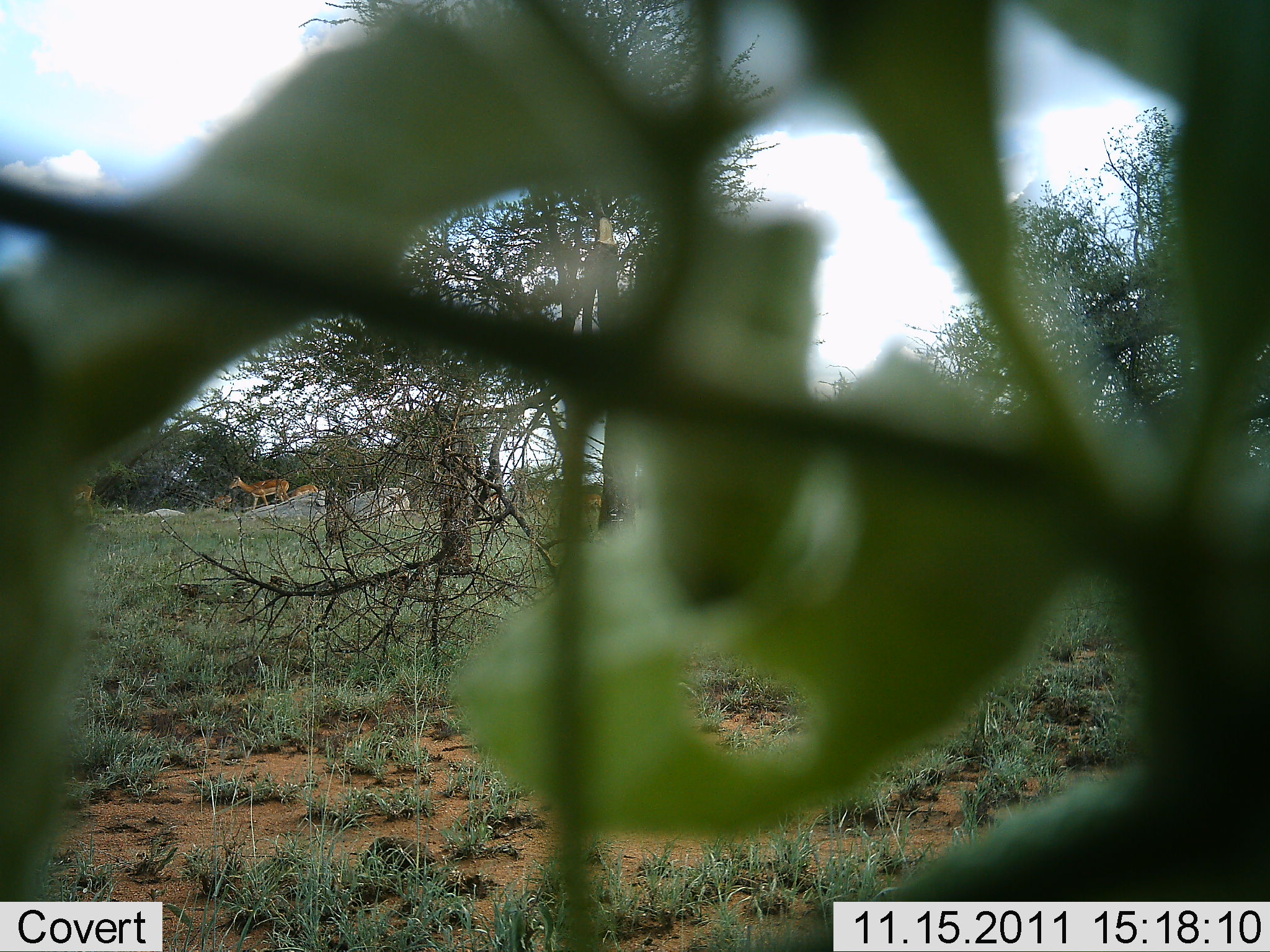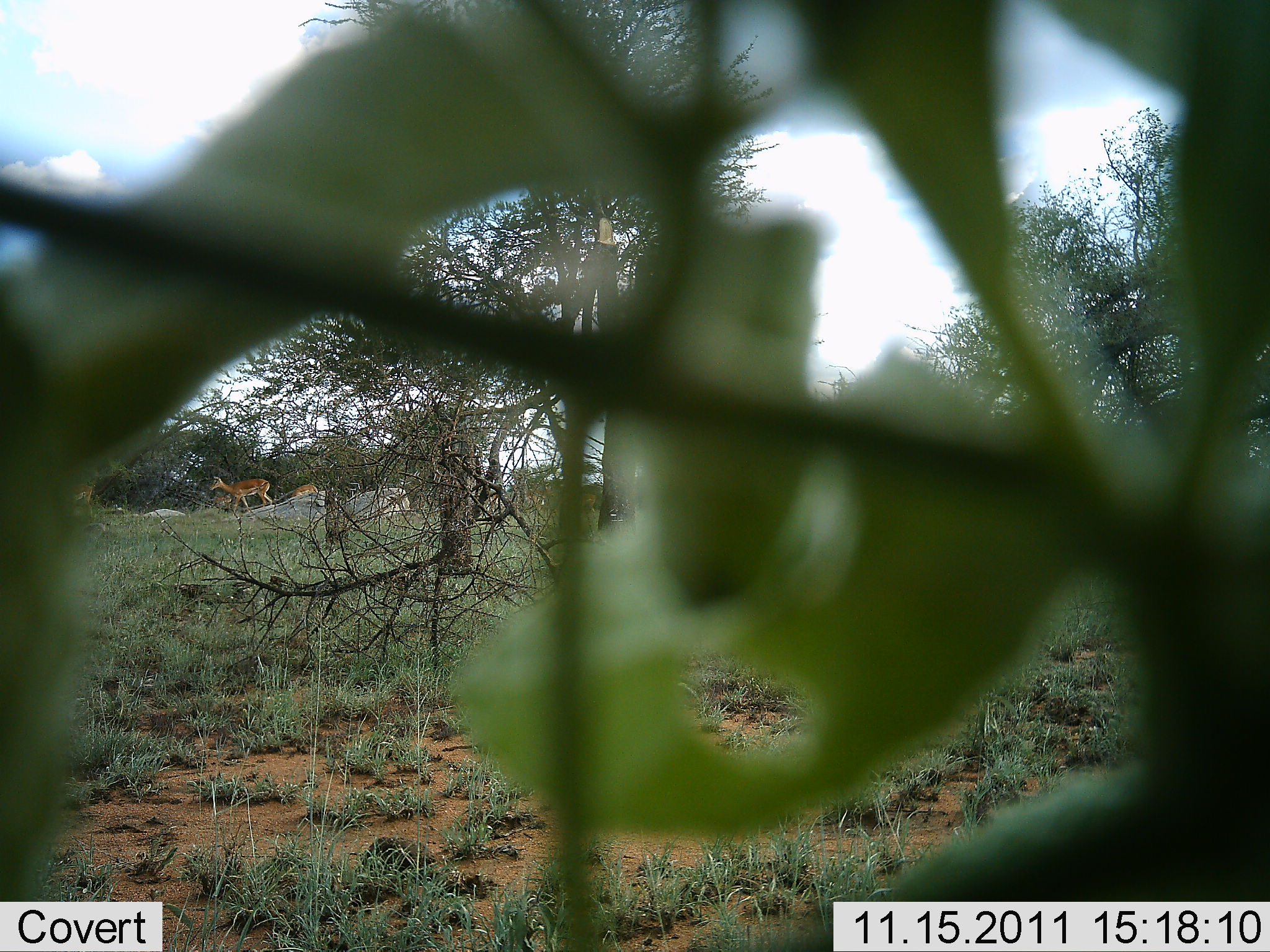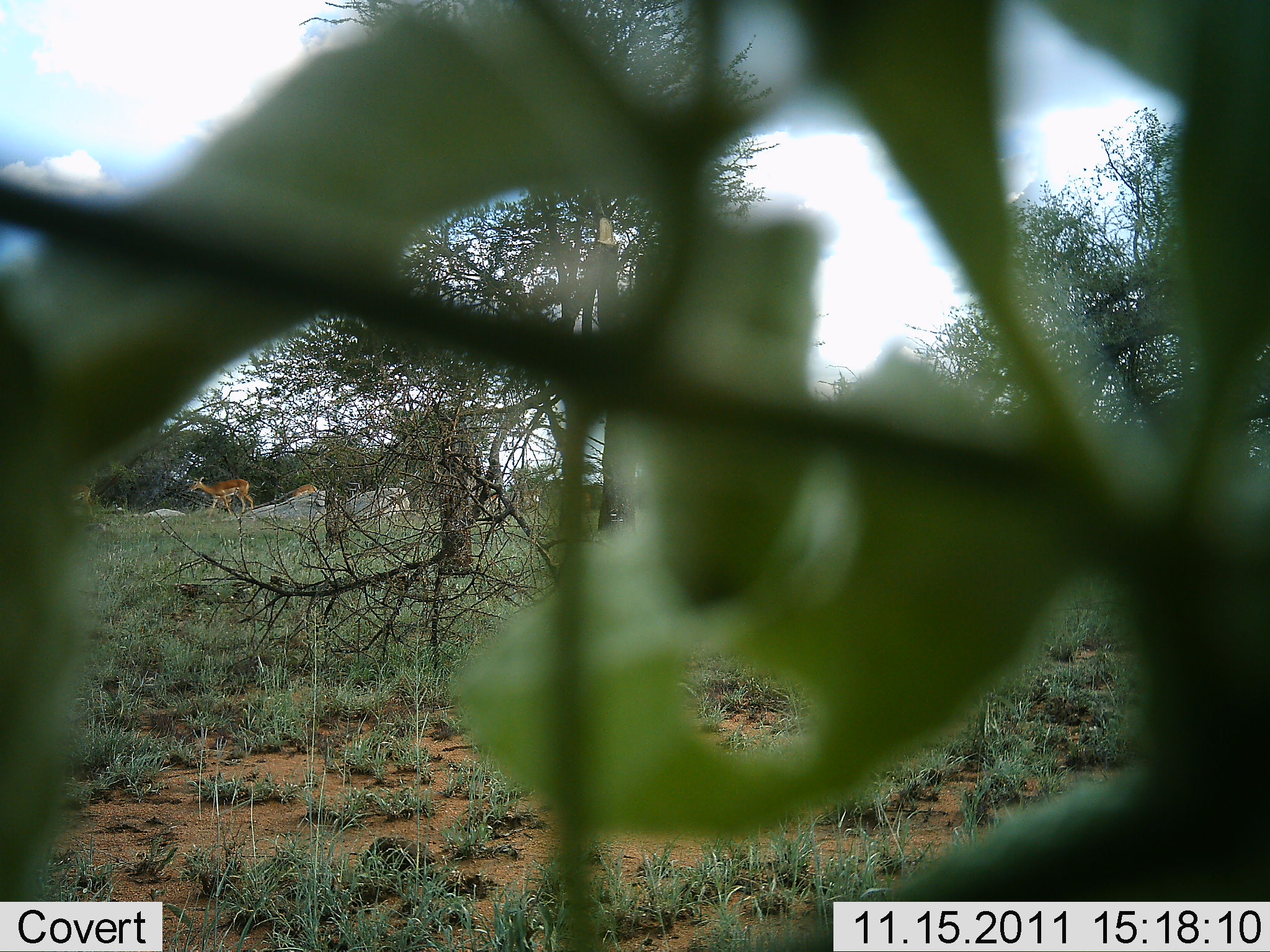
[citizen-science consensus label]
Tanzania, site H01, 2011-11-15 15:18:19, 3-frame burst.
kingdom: Animalia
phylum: Chordata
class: Mammalia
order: Artiodactyla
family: Bovidae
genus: Redunca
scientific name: Redunca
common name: reedbuck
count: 2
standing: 40%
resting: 0%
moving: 60%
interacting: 0%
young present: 0%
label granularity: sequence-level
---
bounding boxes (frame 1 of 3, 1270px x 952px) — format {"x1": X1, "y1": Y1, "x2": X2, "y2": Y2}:
animal: {"x1": 228, "y1": 475, "x2": 289, "y2": 504}; {"x1": 283, "y1": 484, "x2": 318, "y2": 498}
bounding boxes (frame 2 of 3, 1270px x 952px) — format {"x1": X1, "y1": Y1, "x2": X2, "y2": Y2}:
animal: {"x1": 209, "y1": 475, "x2": 273, "y2": 515}; {"x1": 67, "y1": 484, "x2": 93, "y2": 521}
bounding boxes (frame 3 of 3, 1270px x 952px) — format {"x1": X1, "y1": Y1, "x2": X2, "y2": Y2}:
animal: {"x1": 189, "y1": 473, "x2": 254, "y2": 510}; {"x1": 69, "y1": 485, "x2": 92, "y2": 514}; {"x1": 287, "y1": 483, "x2": 318, "y2": 495}